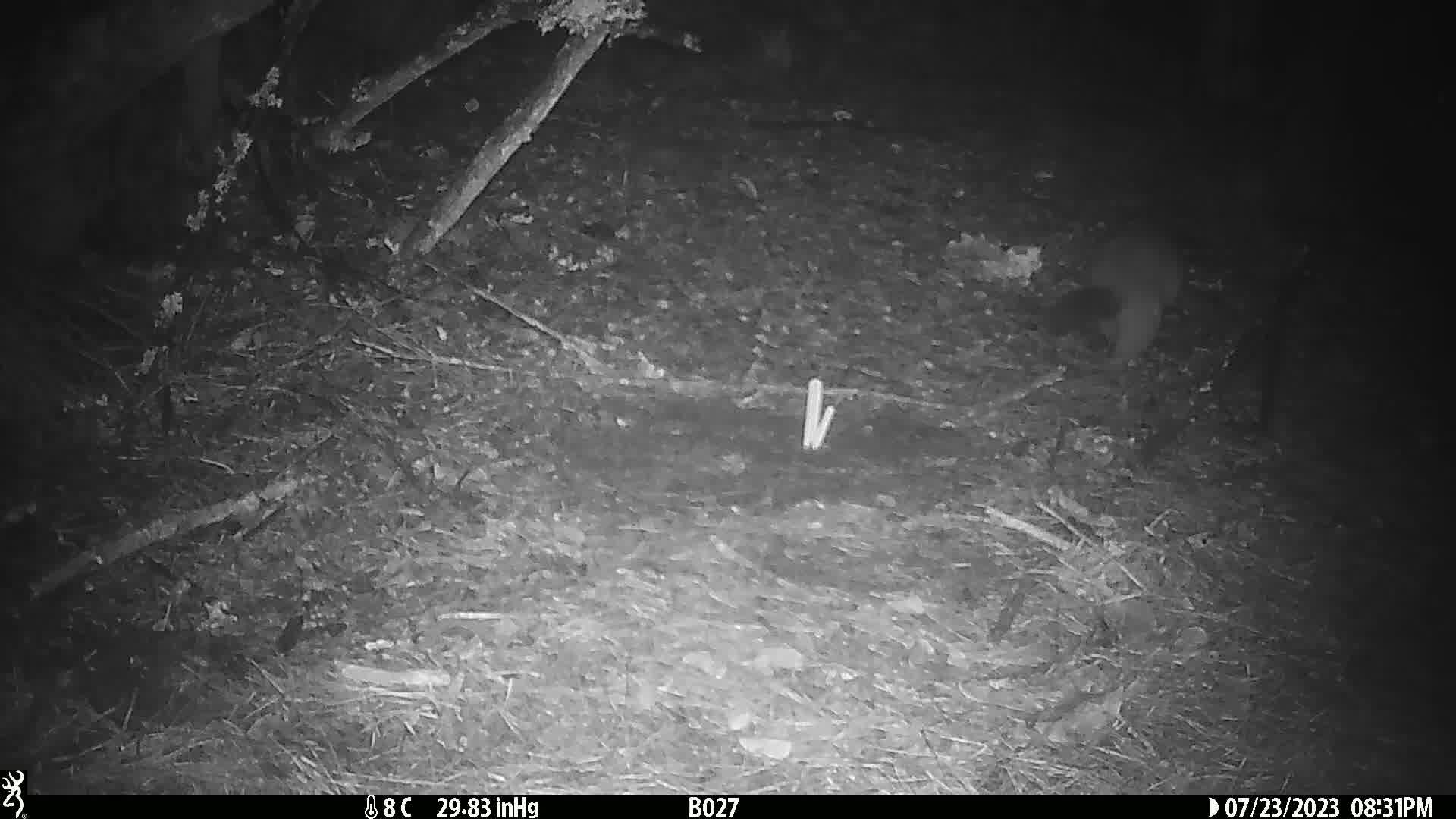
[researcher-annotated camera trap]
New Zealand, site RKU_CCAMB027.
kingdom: Animalia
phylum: Chordata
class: Mammalia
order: Diprotodontia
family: Phalangeridae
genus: Trichosurus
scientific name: Trichosurus vulpecula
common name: common brushtail possum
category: possum